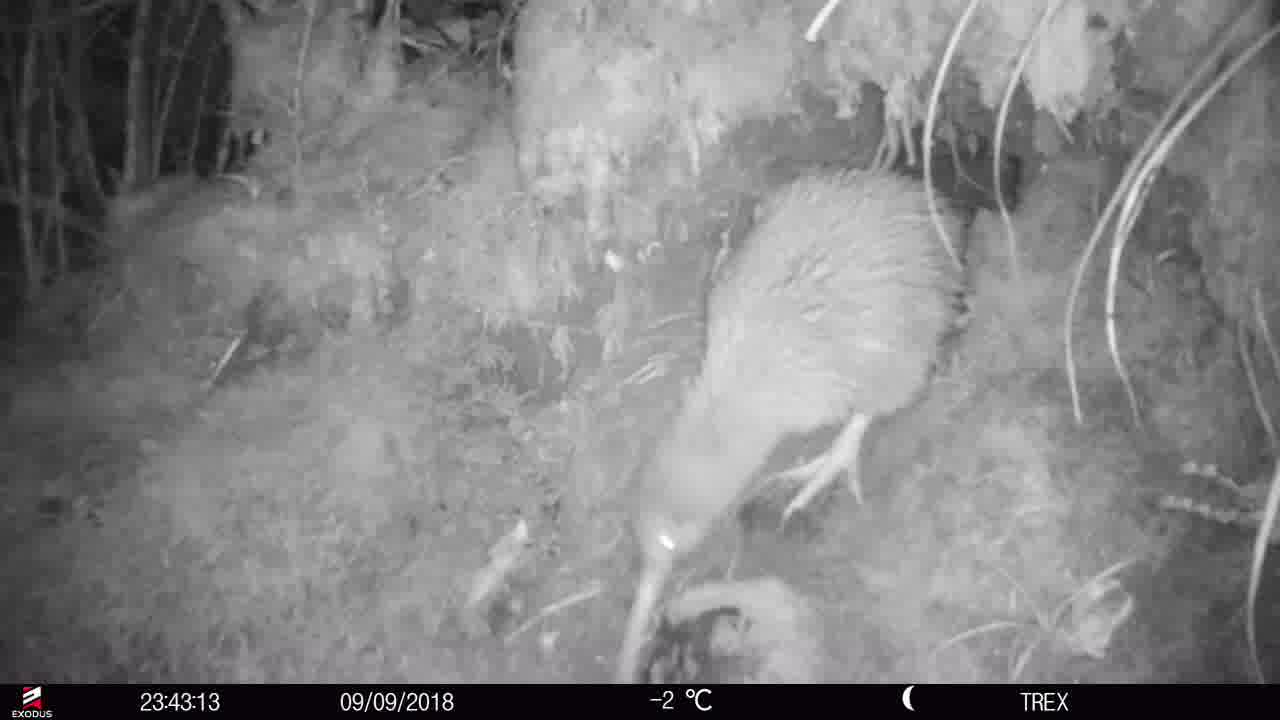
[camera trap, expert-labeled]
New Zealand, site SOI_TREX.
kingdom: Animalia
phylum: Chordata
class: Aves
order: Apterygiformes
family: Apterygidae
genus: Apteryx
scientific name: Apteryx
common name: kiwi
Kiwi (Apteryx).